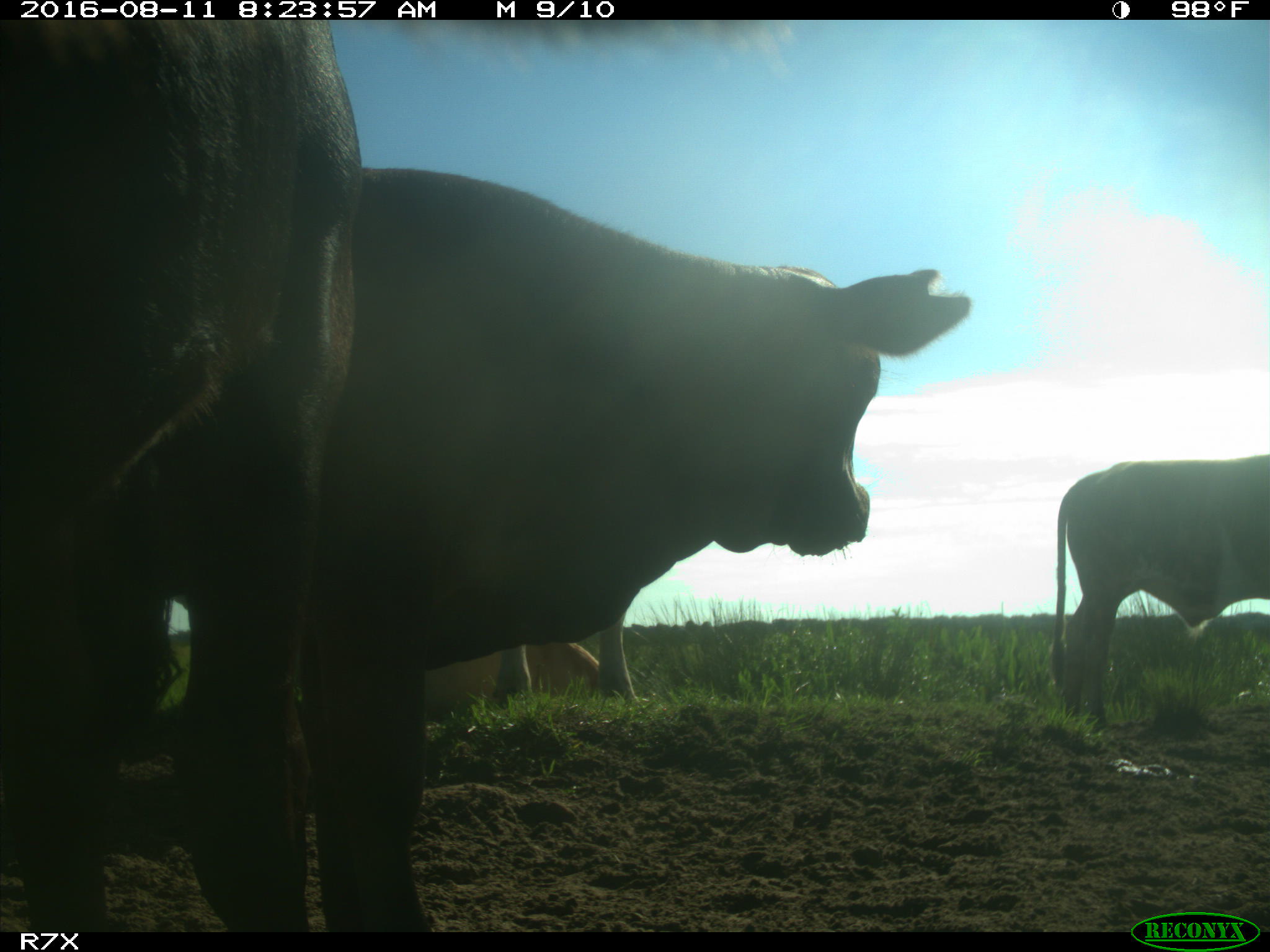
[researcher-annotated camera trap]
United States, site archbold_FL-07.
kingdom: Animalia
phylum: Chordata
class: Mammalia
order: Artiodactyla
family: Bovidae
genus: Bos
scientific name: Bos taurus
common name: domestic cow